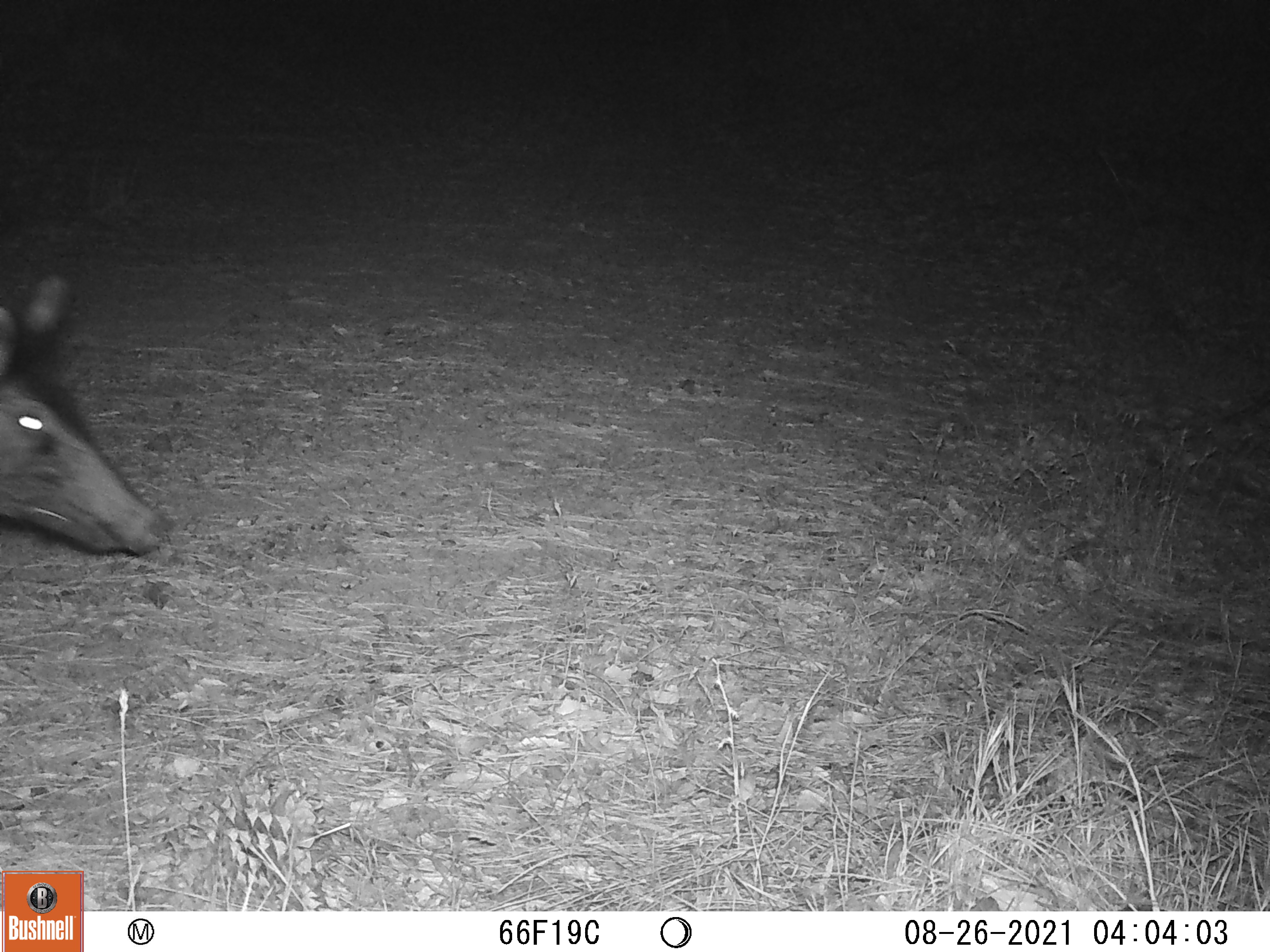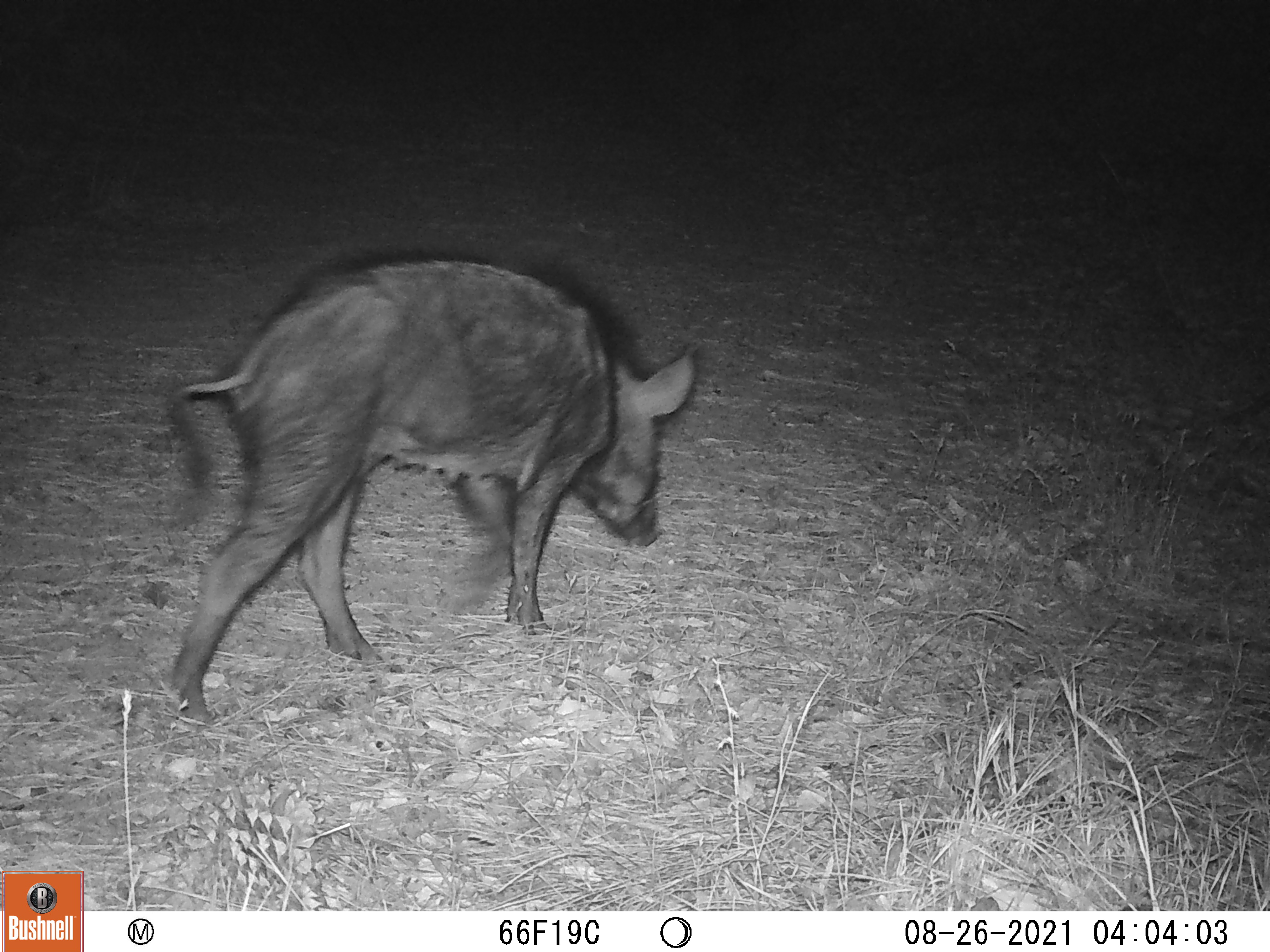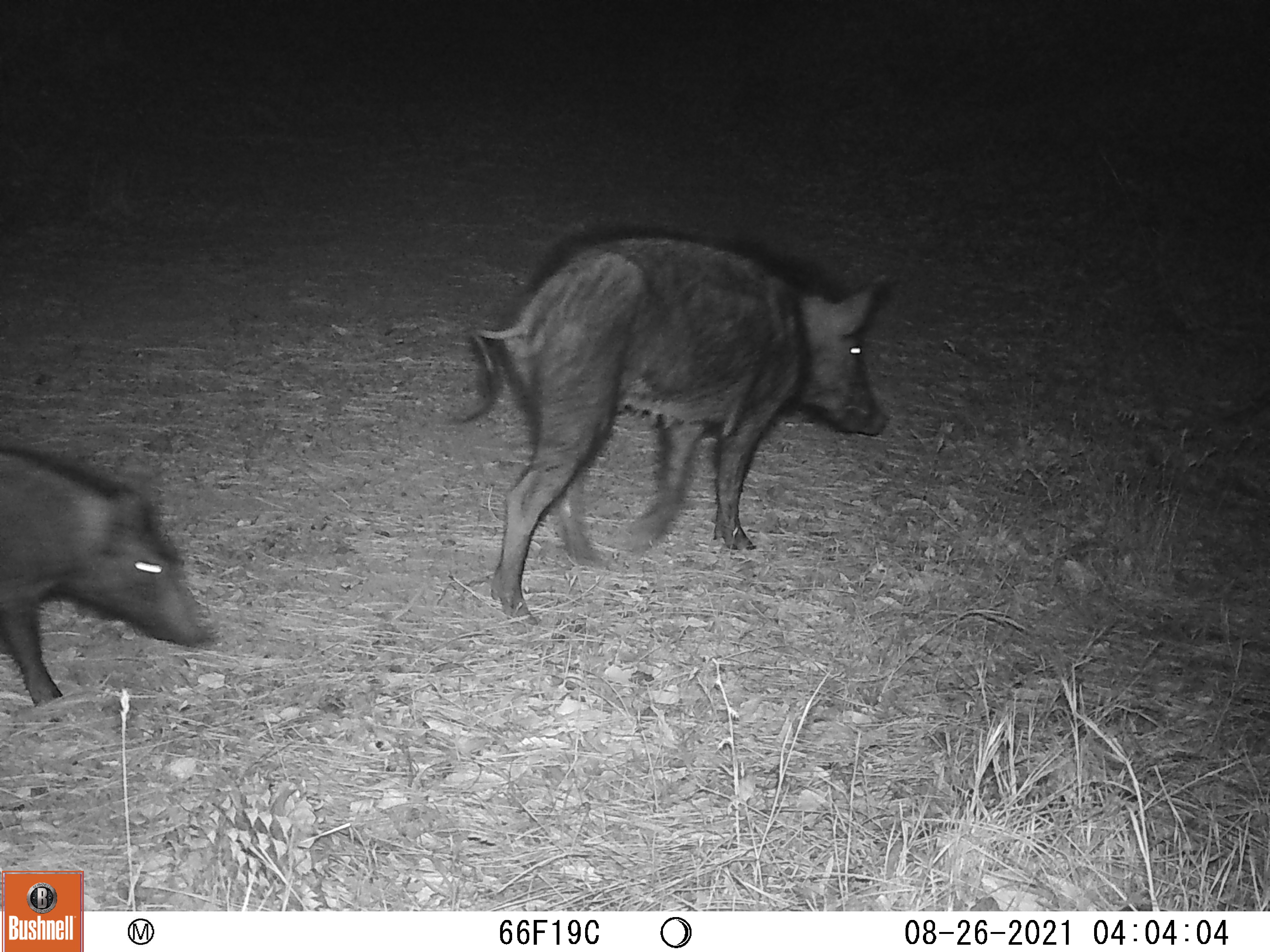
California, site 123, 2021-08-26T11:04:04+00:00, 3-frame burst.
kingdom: Animalia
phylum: Chordata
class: Mammalia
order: Artiodactyla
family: Suidae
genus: Sus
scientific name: Sus scrofa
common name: wild boar